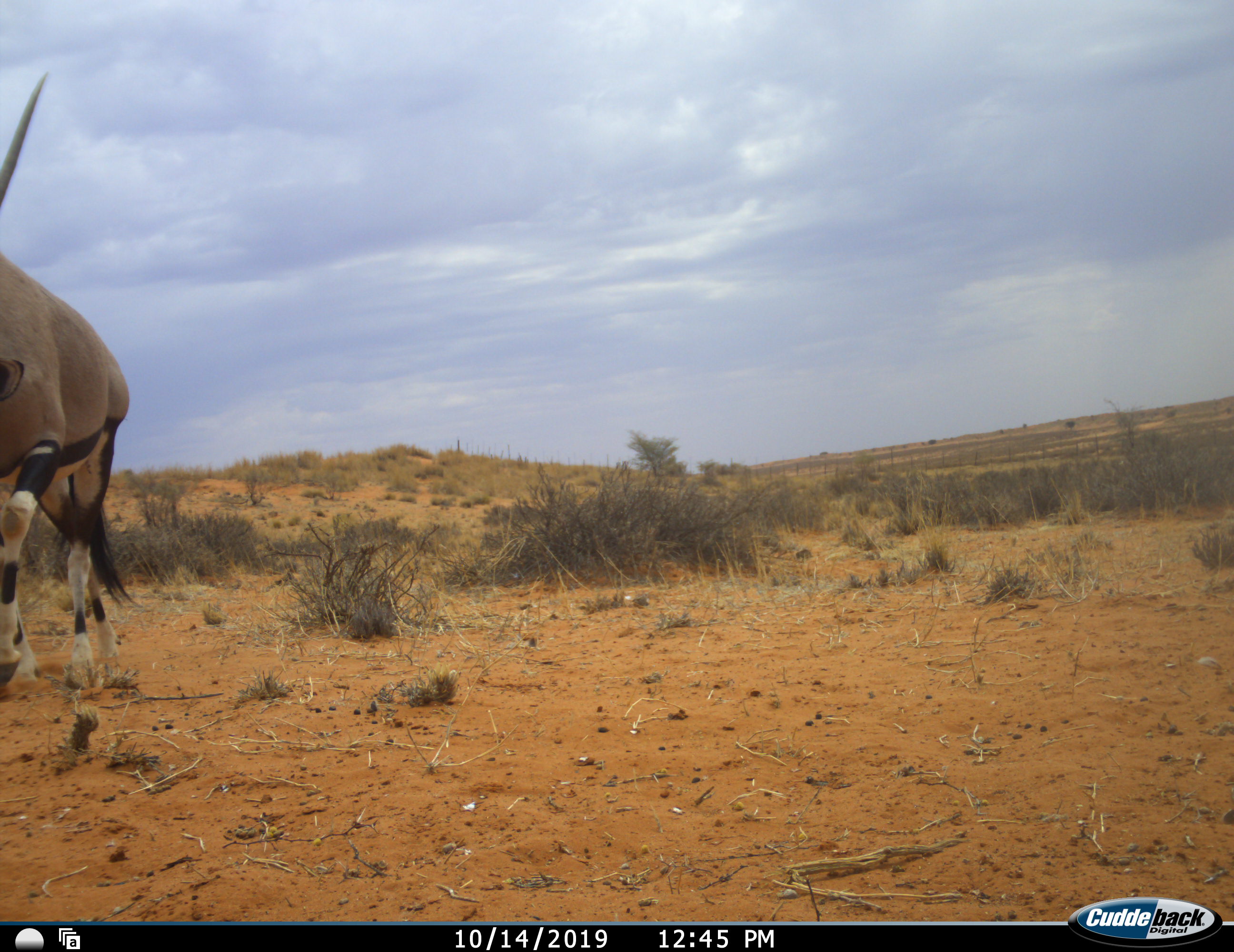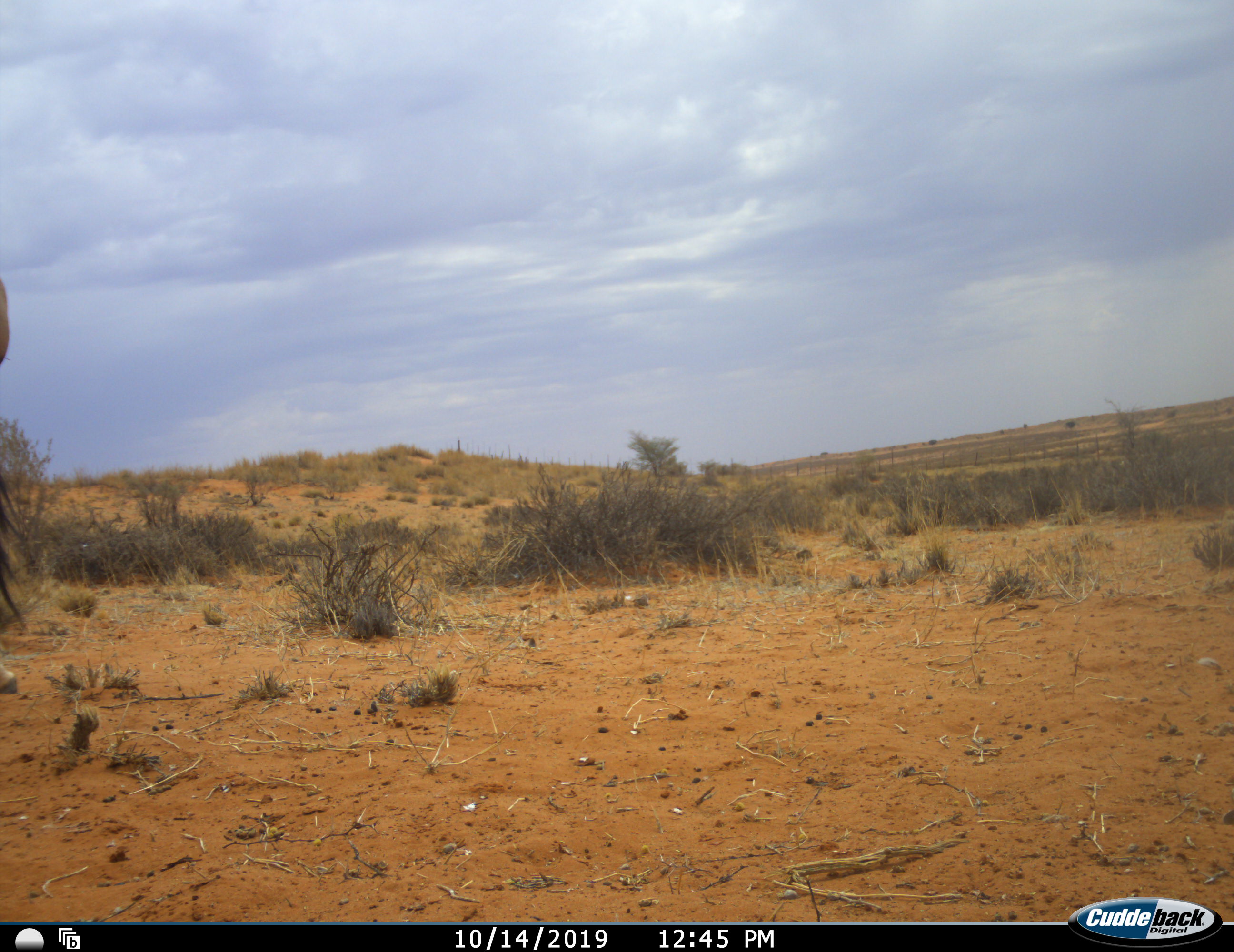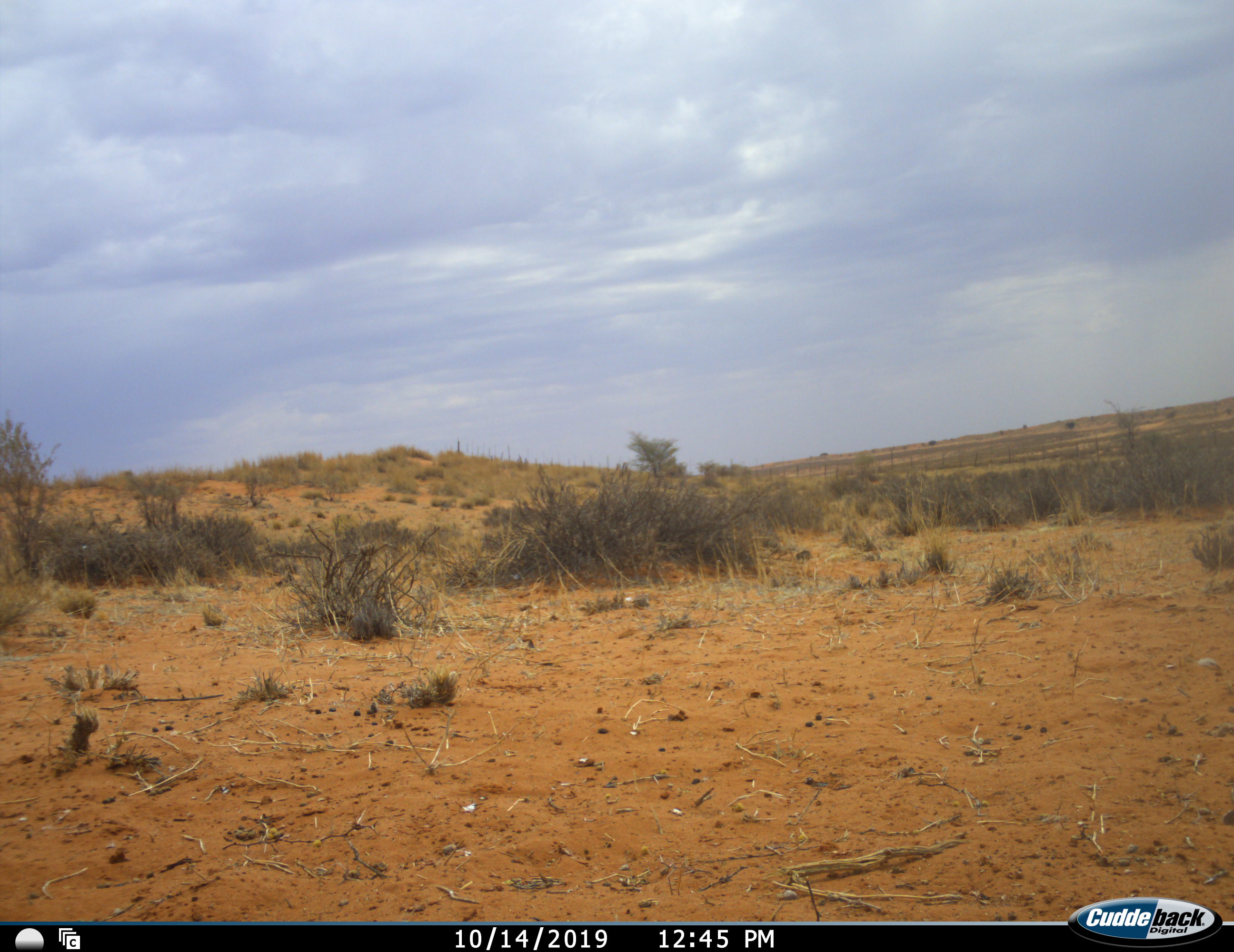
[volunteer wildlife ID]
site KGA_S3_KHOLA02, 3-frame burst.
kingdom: Animalia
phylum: Chordata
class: Mammalia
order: Artiodactyla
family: Bovidae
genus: Oryx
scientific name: Oryx gazella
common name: gemsbok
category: oryx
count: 1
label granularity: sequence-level